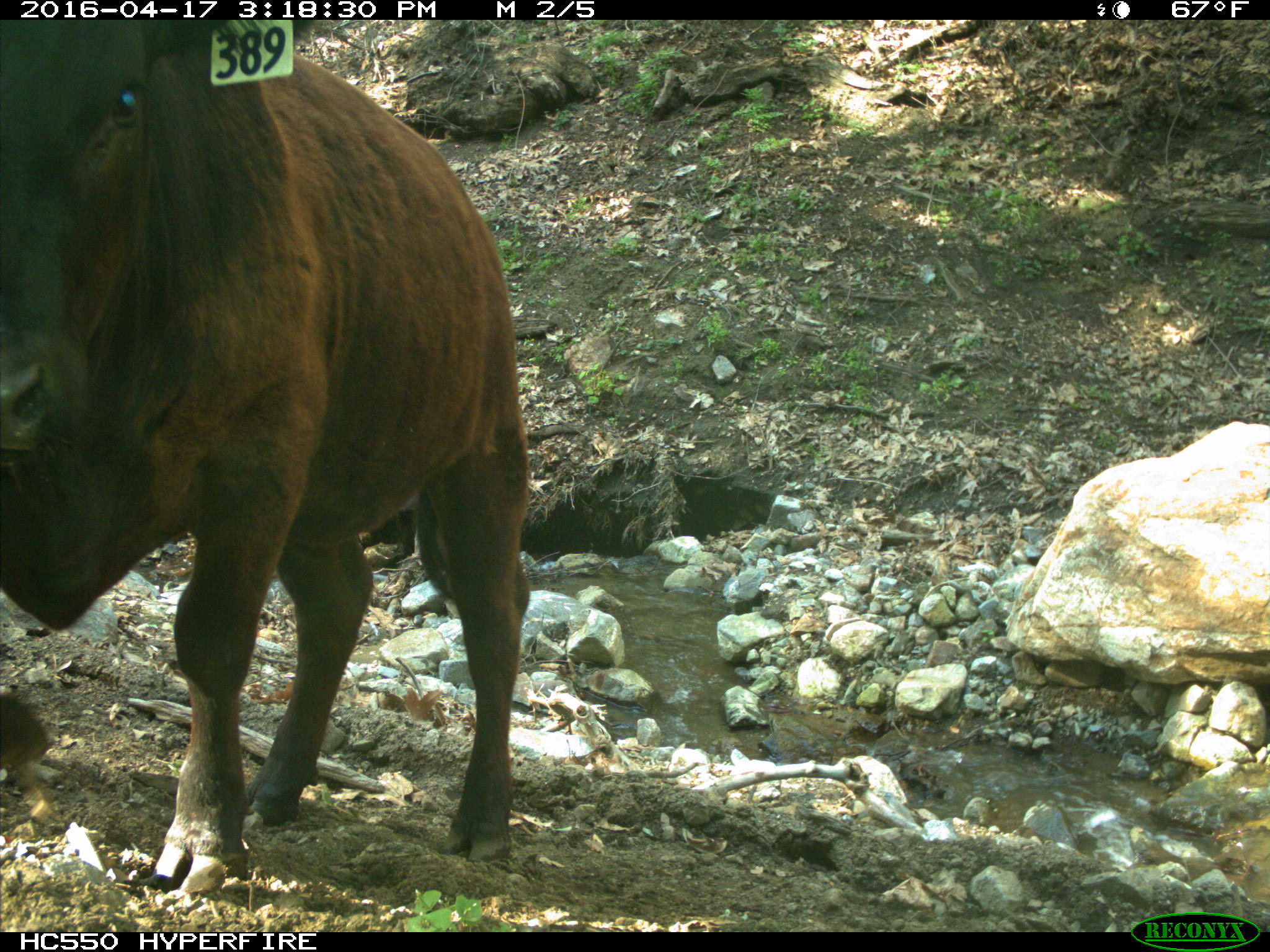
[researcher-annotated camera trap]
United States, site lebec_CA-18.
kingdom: Animalia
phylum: Chordata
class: Mammalia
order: Artiodactyla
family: Bovidae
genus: Bos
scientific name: Bos taurus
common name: domestic cow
Bos taurus (domestic cow).